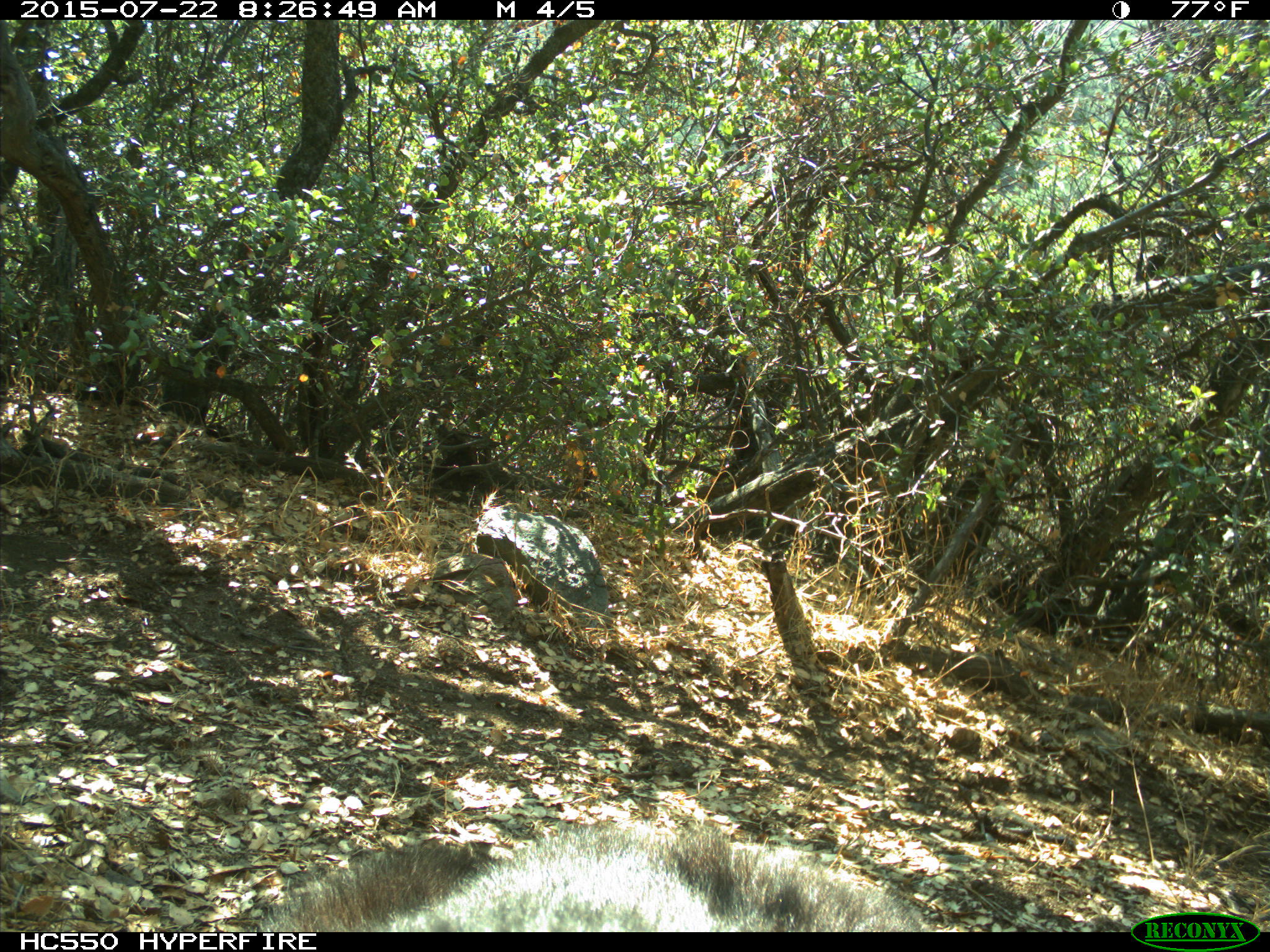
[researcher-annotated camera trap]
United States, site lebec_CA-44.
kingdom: Animalia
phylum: Chordata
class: Mammalia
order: Carnivora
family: Ursidae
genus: Ursus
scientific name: Ursus americanus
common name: american black bear